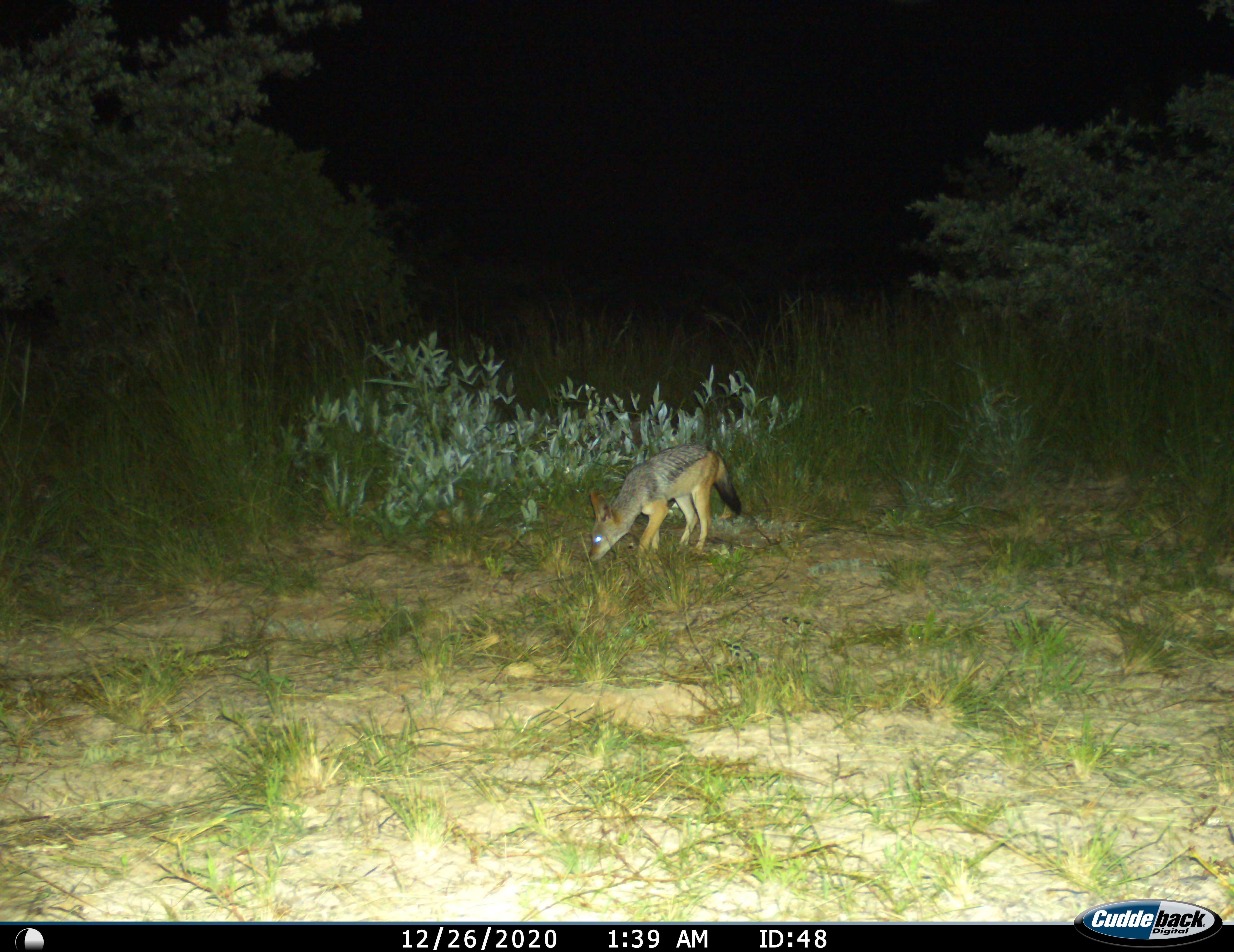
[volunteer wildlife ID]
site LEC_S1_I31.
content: unidentified animal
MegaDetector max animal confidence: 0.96